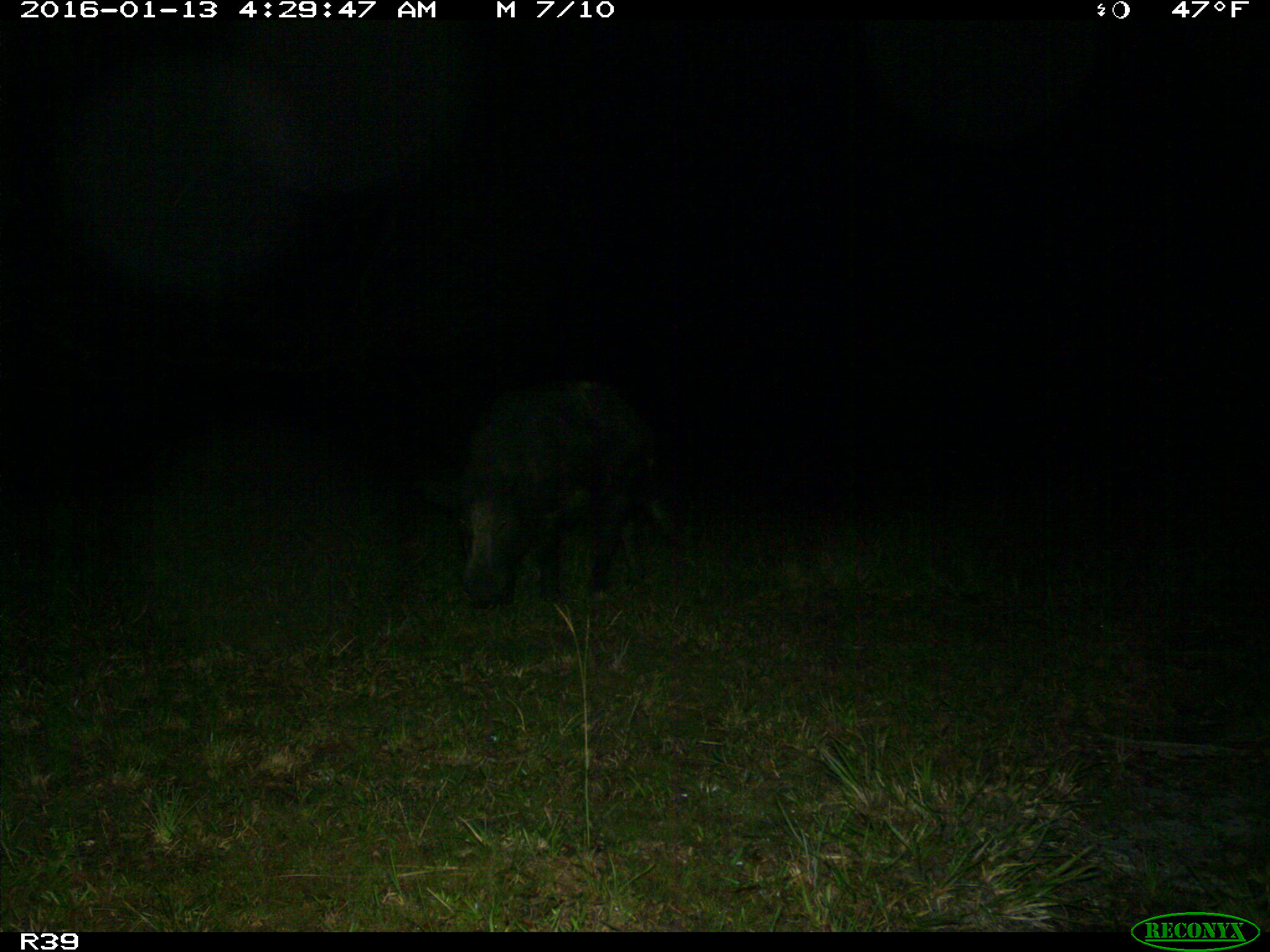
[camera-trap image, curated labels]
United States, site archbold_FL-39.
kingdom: Animalia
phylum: Chordata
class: Mammalia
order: Artiodactyla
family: Suidae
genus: Sus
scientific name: Sus scrofa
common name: wild boar